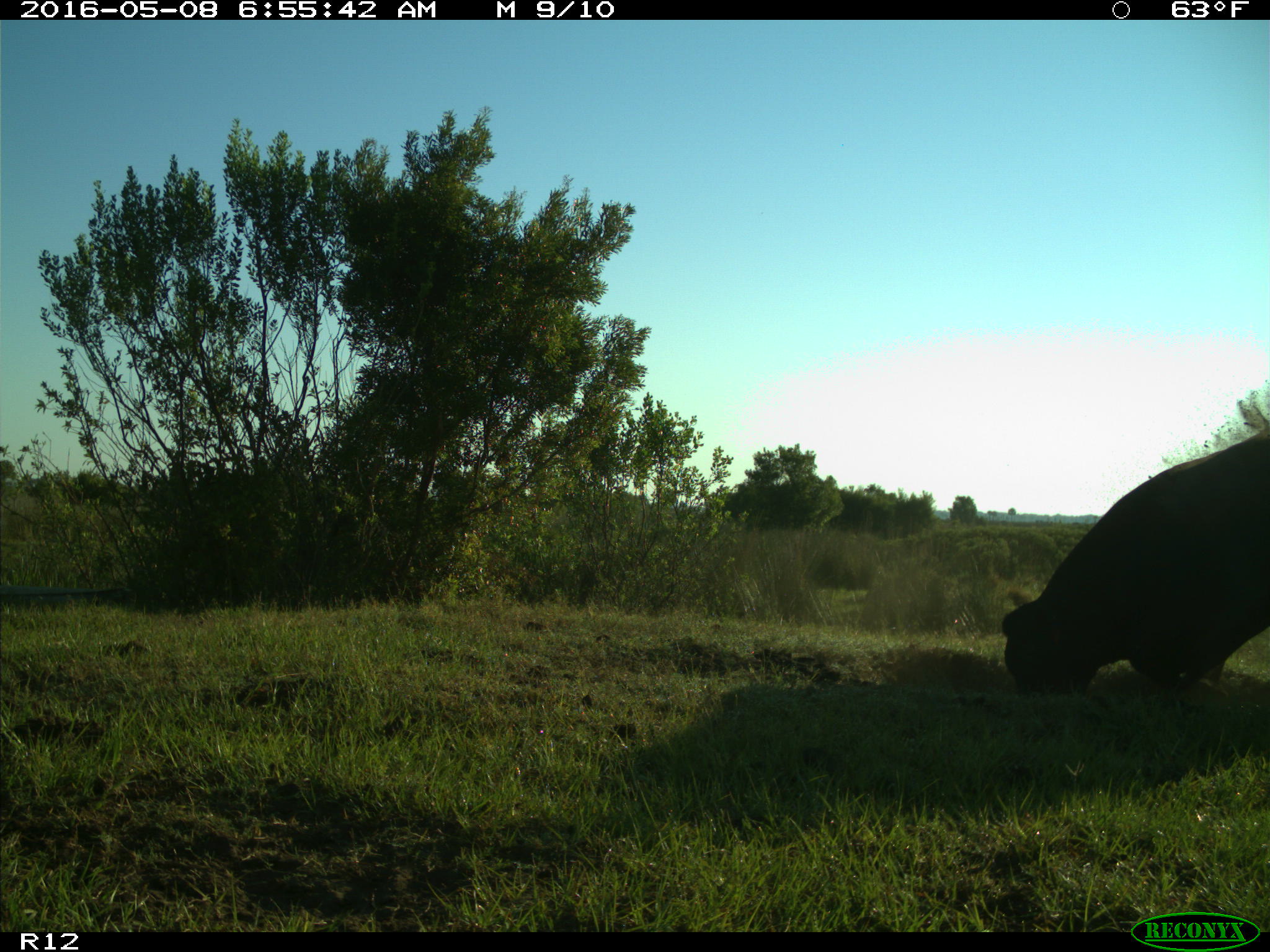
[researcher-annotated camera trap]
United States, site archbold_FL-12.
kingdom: Animalia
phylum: Chordata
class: Mammalia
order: Artiodactyla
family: Bovidae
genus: Bos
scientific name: Bos taurus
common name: domestic cow